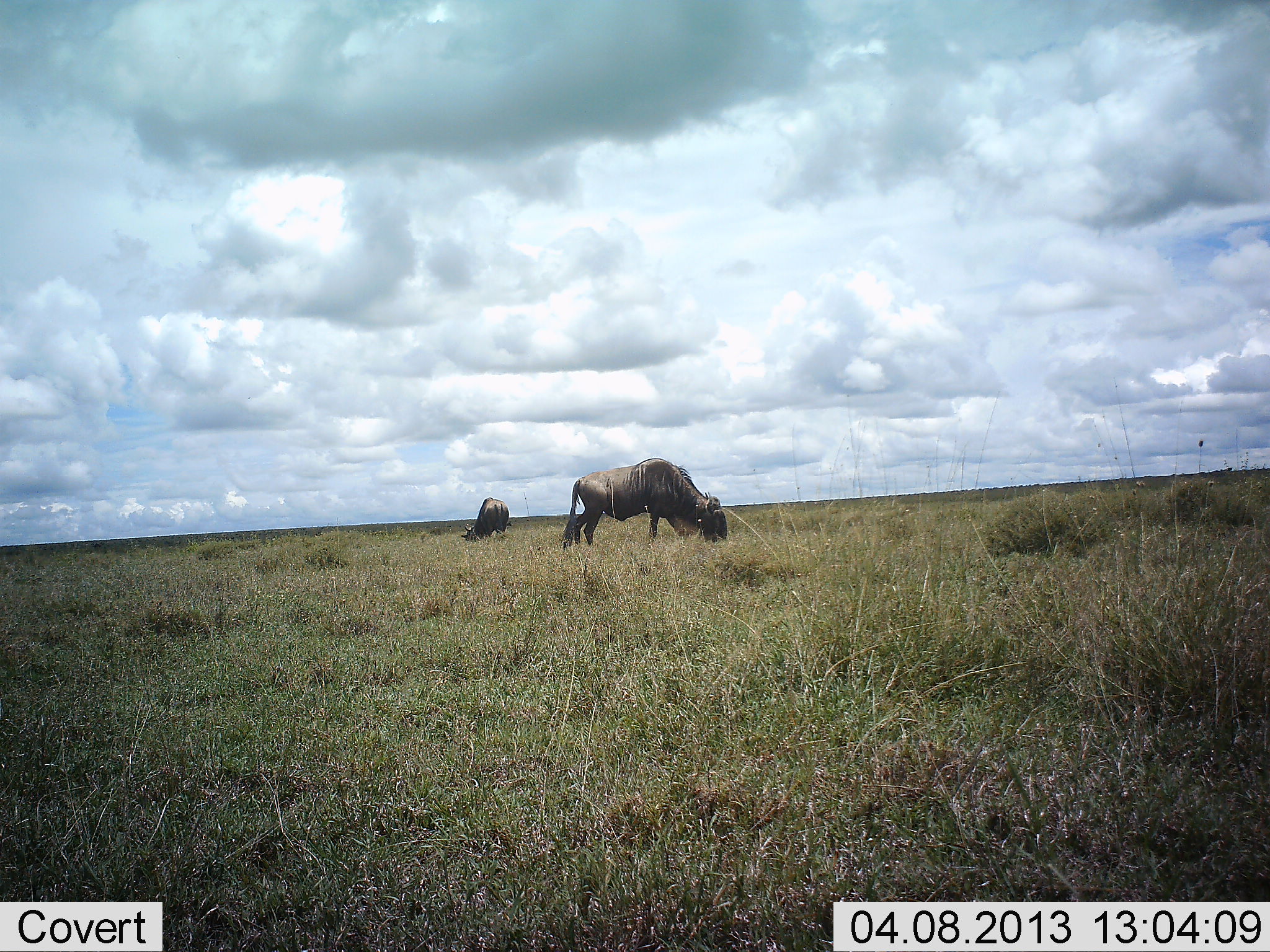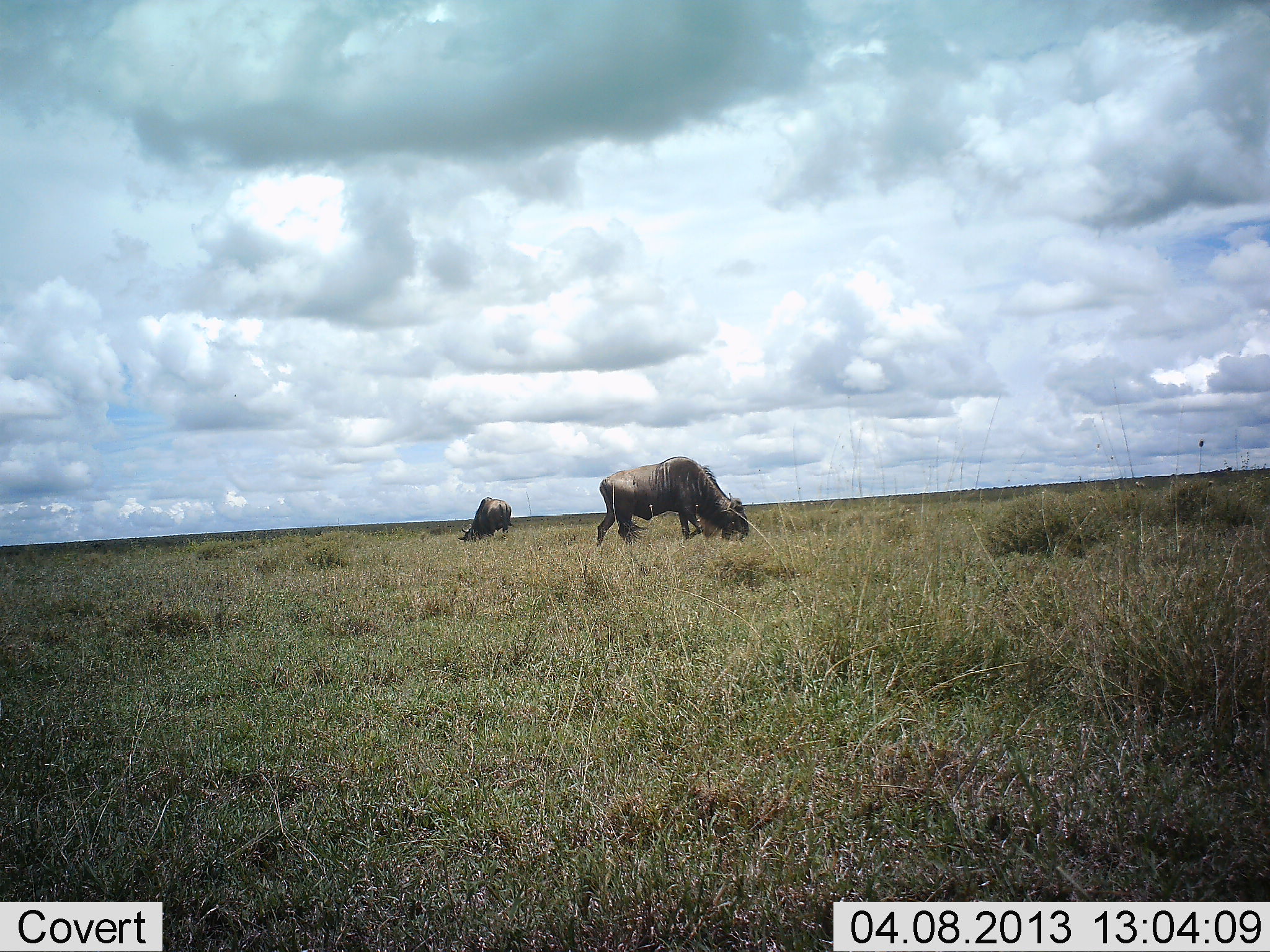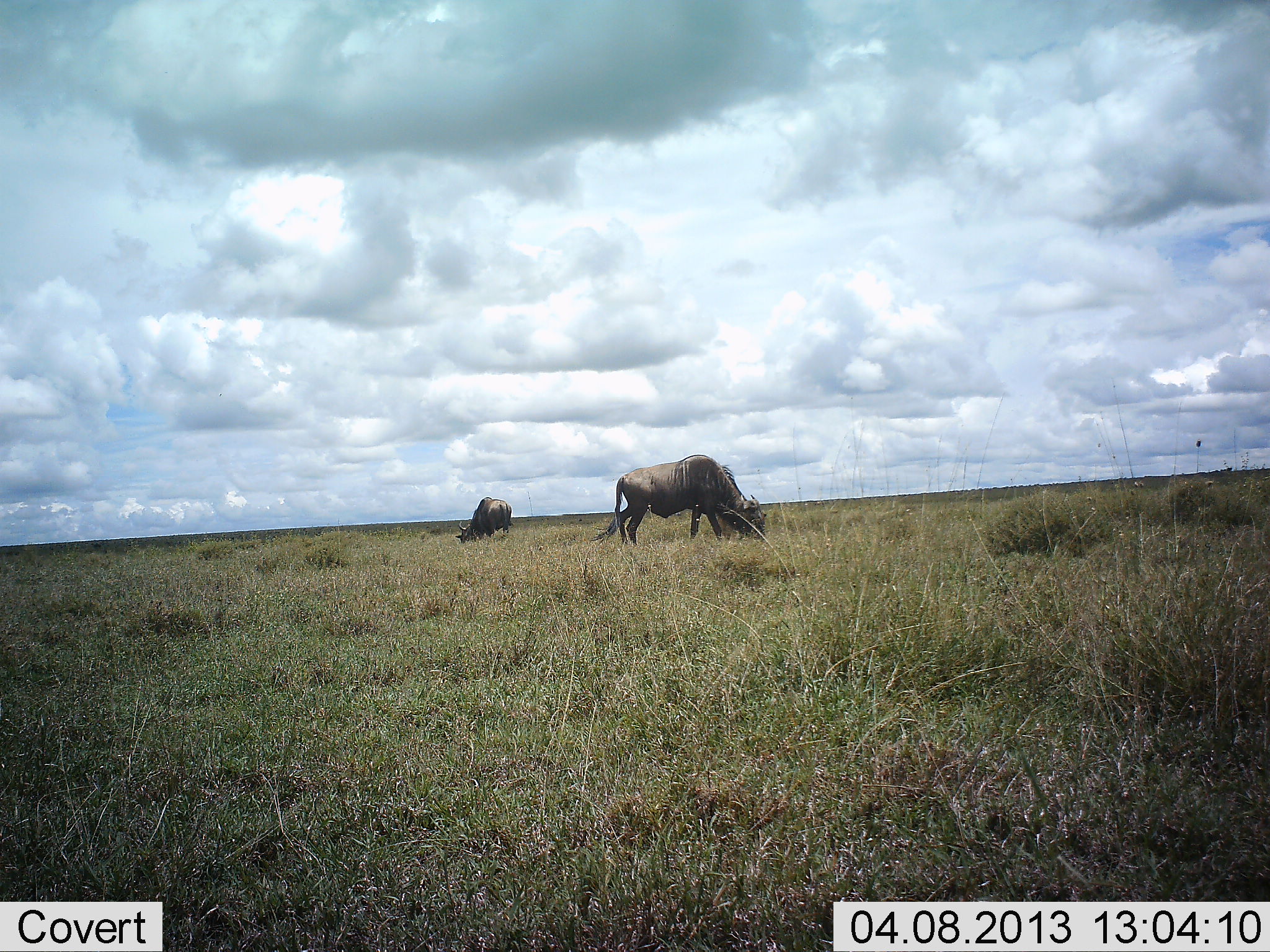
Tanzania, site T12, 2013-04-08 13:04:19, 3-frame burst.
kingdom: Animalia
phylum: Chordata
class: Mammalia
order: Artiodactyla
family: Bovidae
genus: Connochaetes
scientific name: Connochaetes taurinus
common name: blue wildebeest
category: wildebeest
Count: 2.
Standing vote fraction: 33%.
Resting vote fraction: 0%.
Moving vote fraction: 14%.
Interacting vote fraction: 0%.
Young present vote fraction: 0%.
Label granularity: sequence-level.